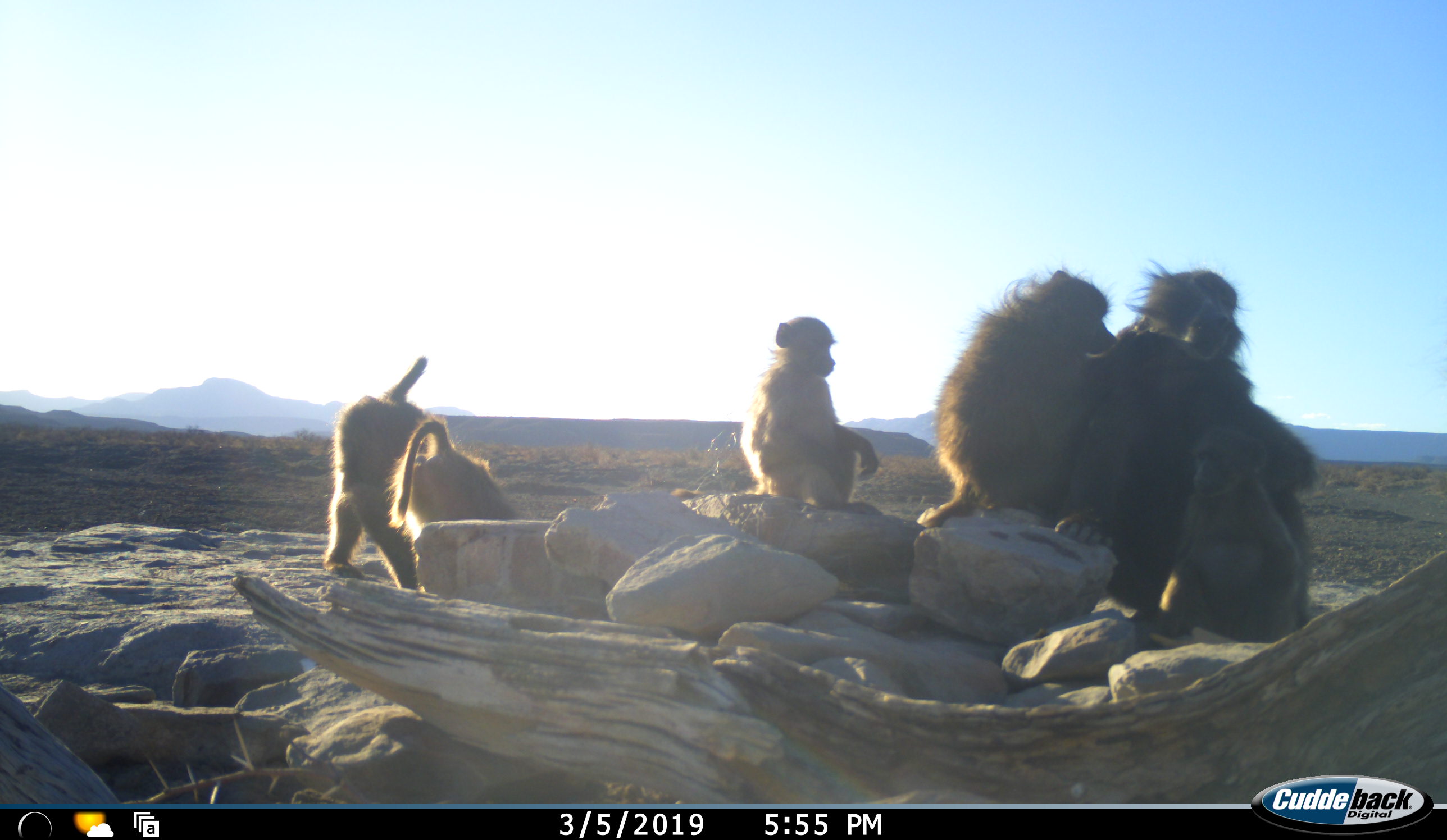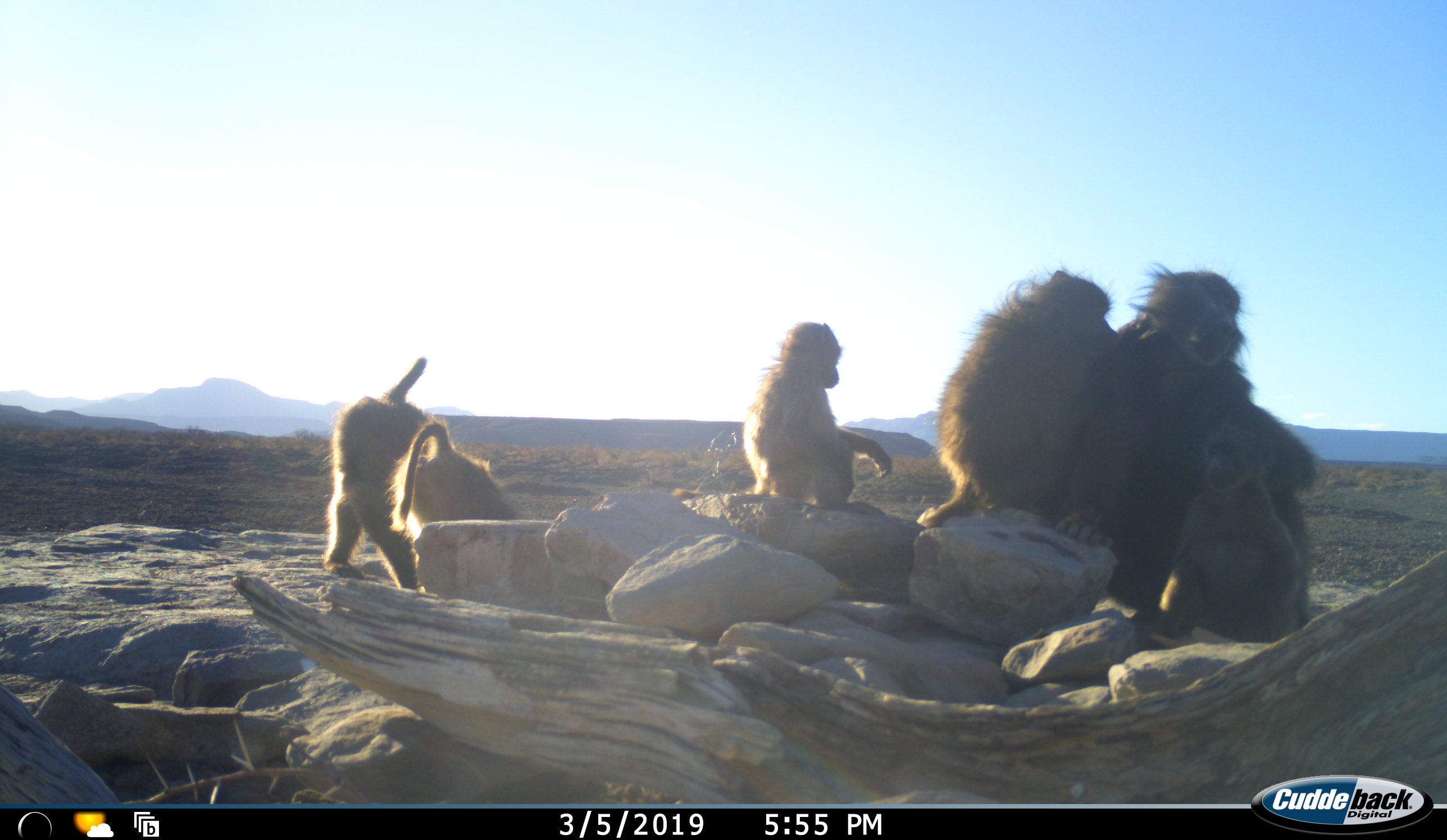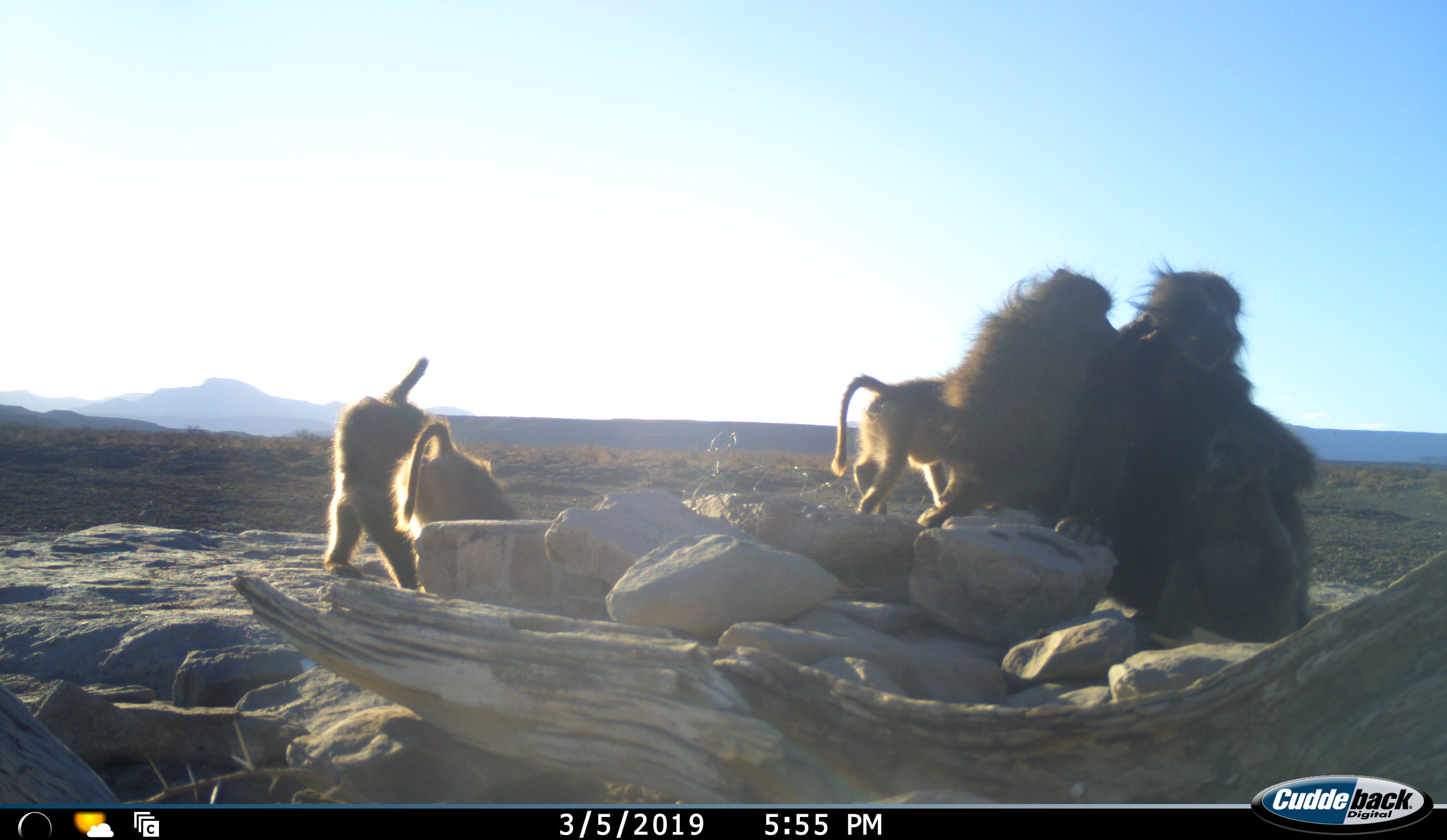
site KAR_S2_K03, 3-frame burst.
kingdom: Animalia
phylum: Chordata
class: Mammalia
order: Primates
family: Cercopithecidae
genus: Papio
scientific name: Papio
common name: baboon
Baboon (Papio), count 6. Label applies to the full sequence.